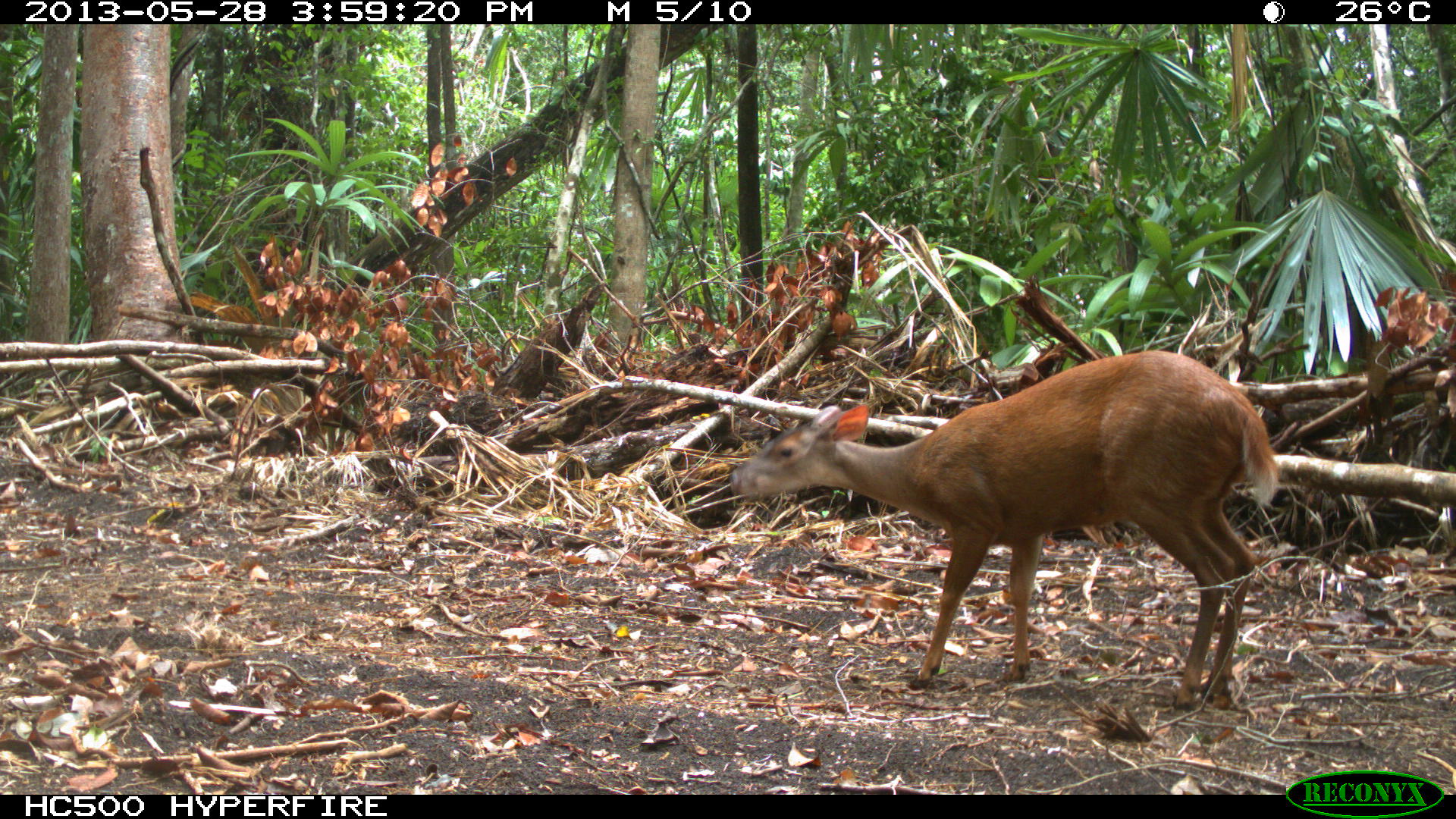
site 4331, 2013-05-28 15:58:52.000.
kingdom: Animalia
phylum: Chordata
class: Mammalia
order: Artiodactyla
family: Cervidae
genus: Mazama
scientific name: Mazama temama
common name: central american red brocket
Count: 1.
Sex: male.